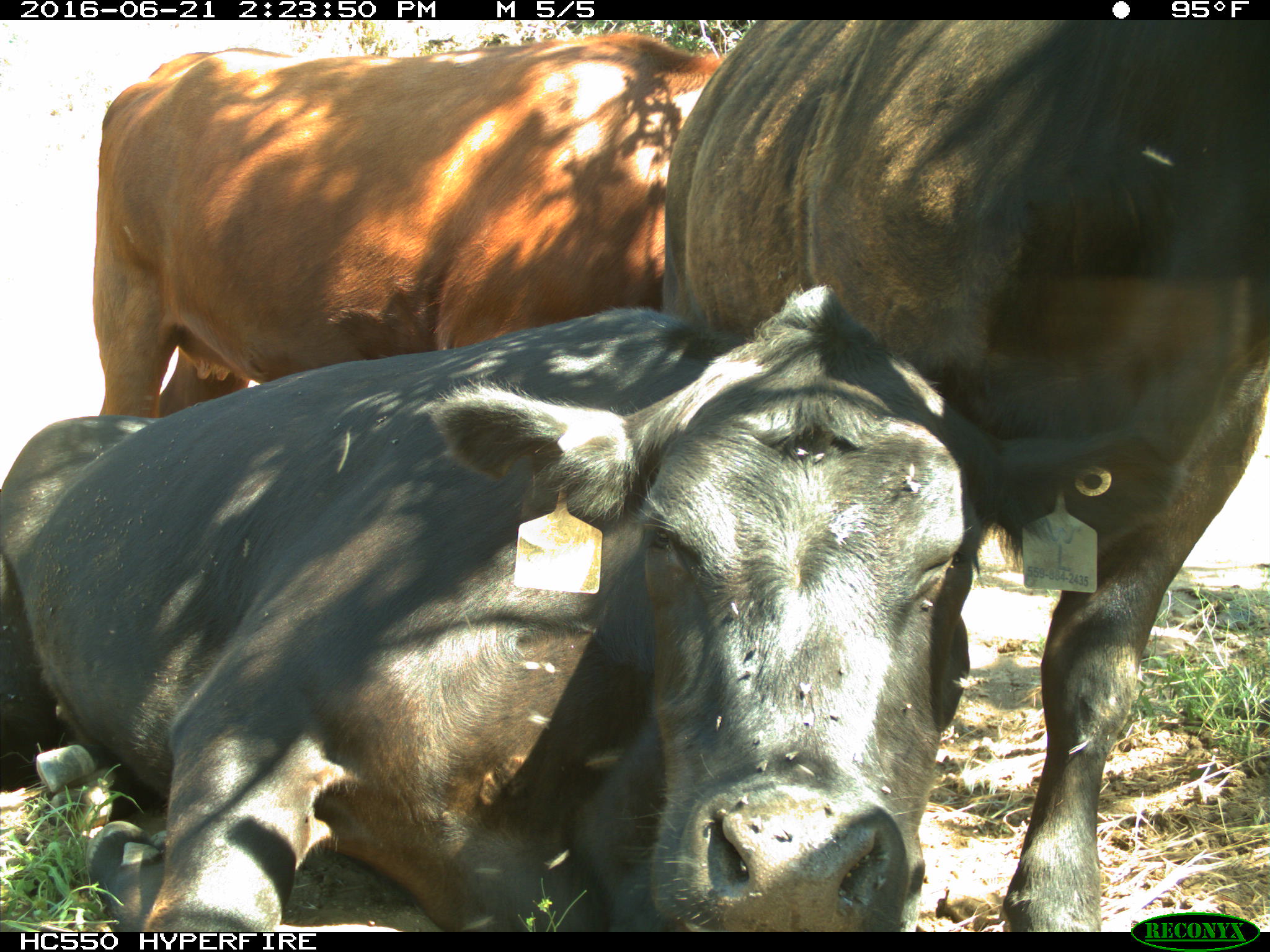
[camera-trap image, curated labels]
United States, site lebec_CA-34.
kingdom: Animalia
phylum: Chordata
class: Mammalia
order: Artiodactyla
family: Bovidae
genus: Bos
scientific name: Bos taurus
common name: domestic cow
Bos taurus (domestic cow).